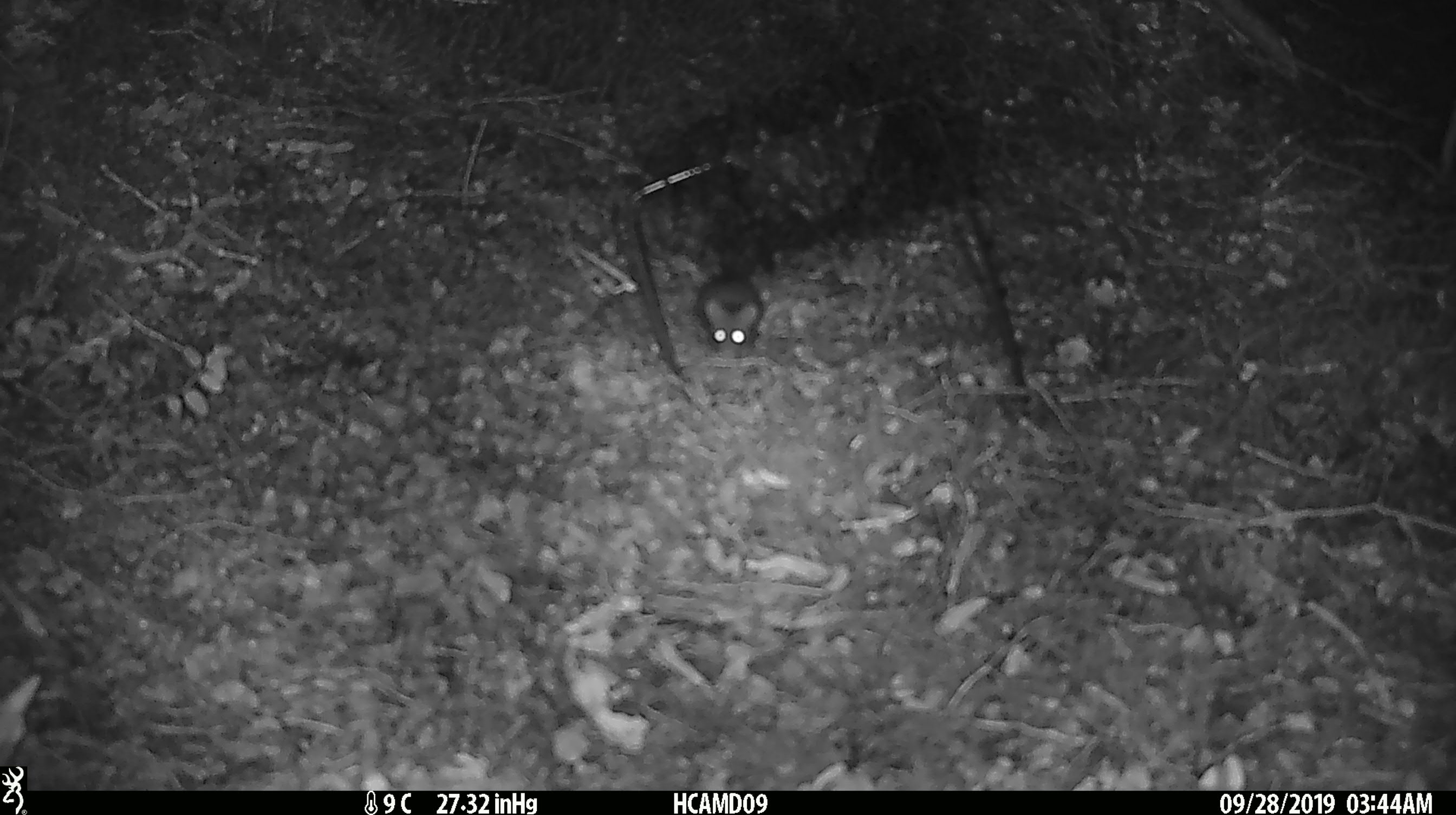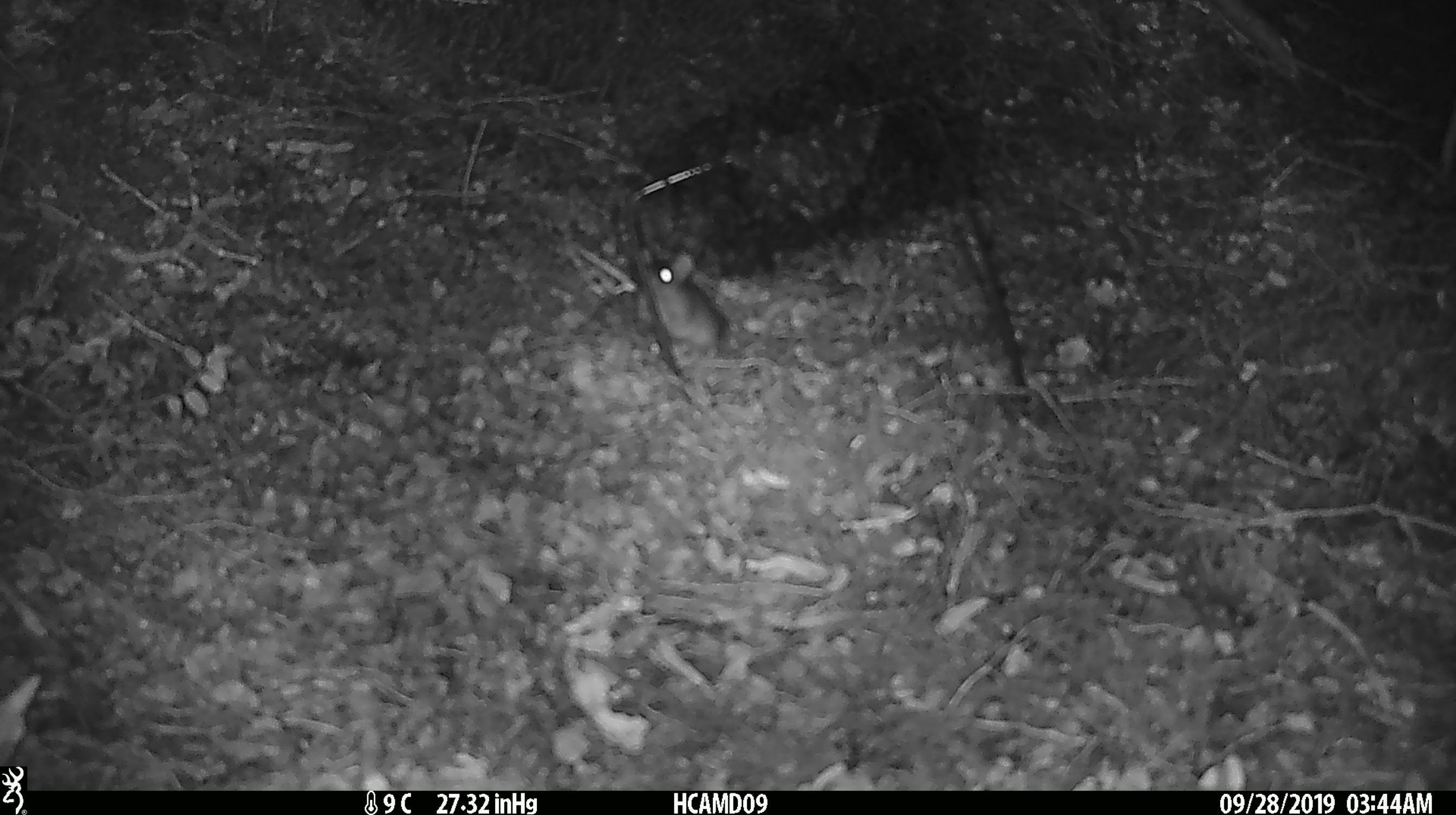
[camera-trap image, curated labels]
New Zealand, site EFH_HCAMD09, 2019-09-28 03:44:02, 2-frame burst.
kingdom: Animalia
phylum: Chordata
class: Mammalia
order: Rodentia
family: Muridae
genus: Mus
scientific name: Mus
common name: mouse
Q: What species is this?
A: Mouse (Mus).